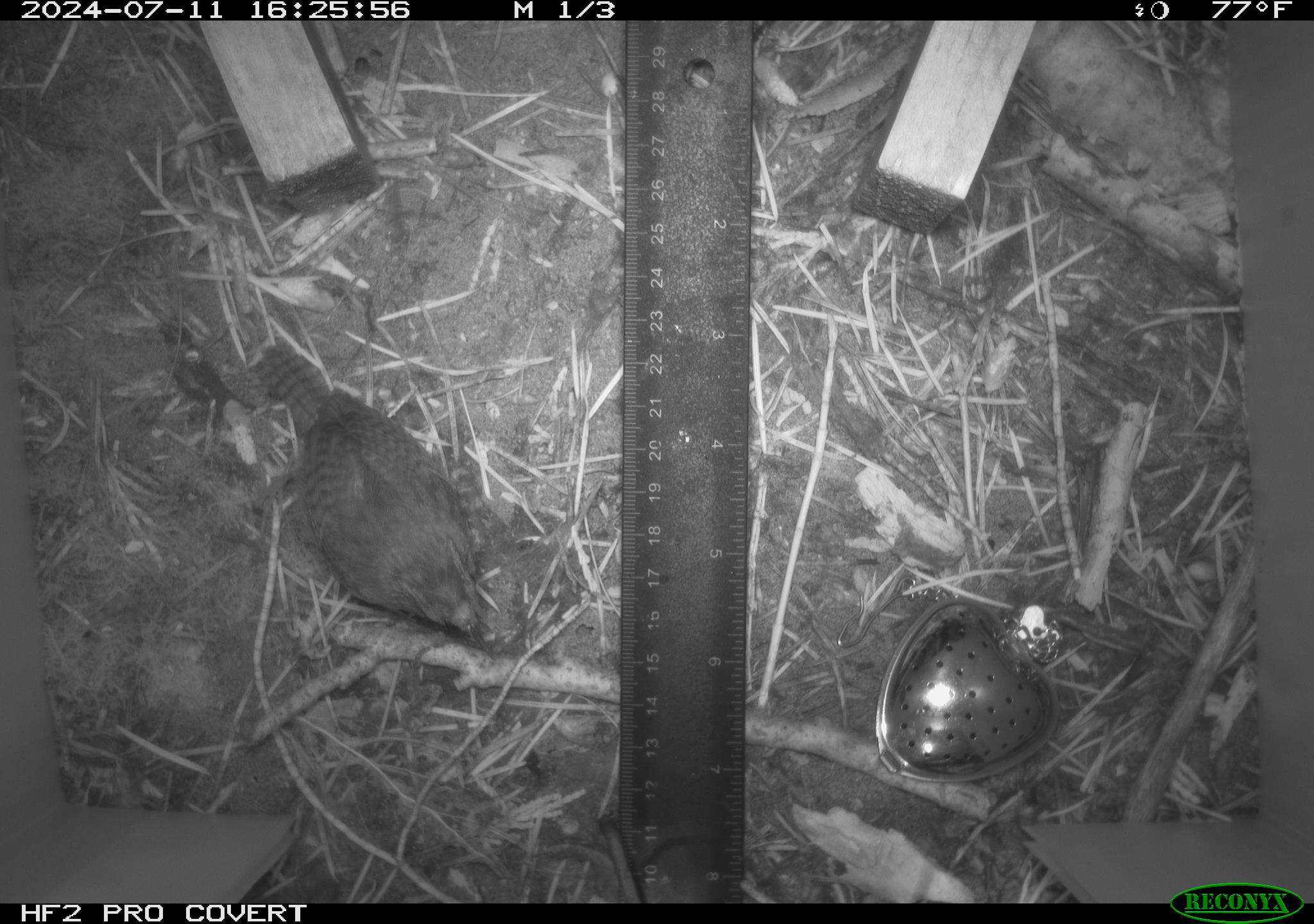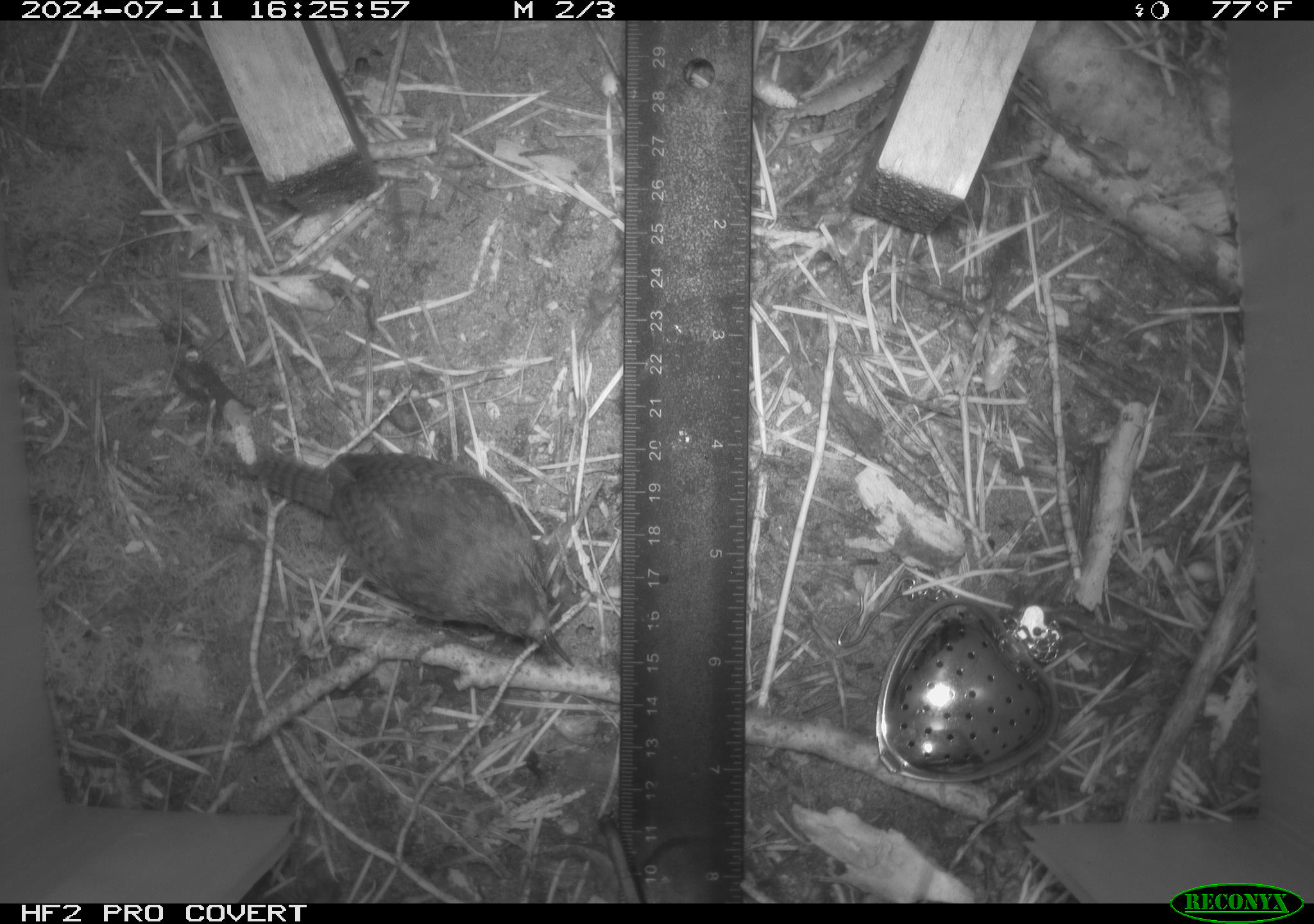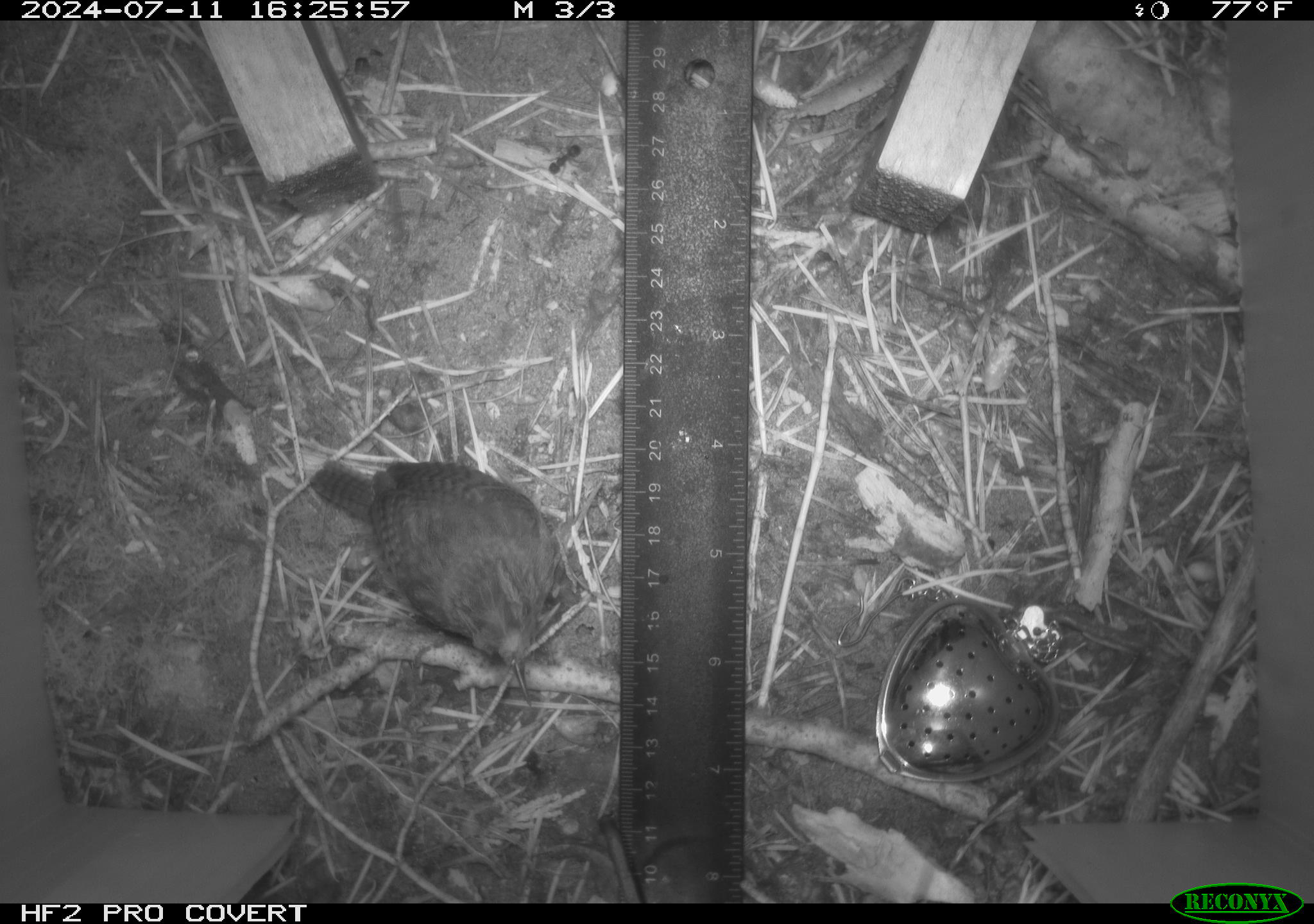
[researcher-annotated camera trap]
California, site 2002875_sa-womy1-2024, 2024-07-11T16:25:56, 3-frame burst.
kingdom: Animalia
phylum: Chordata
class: Aves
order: Passeriformes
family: Troglodytidae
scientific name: Troglodytidae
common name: wren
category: troglodytidae family